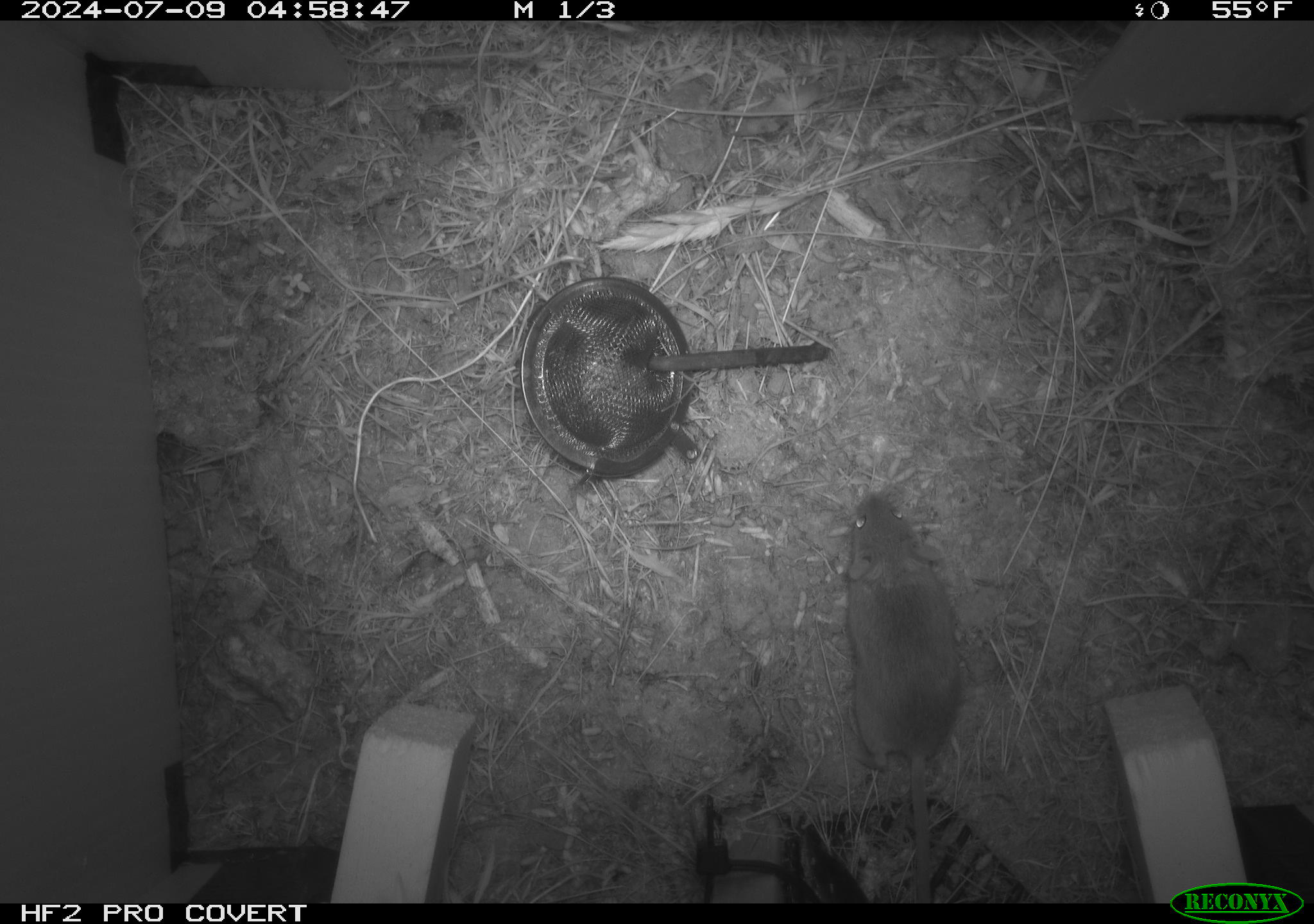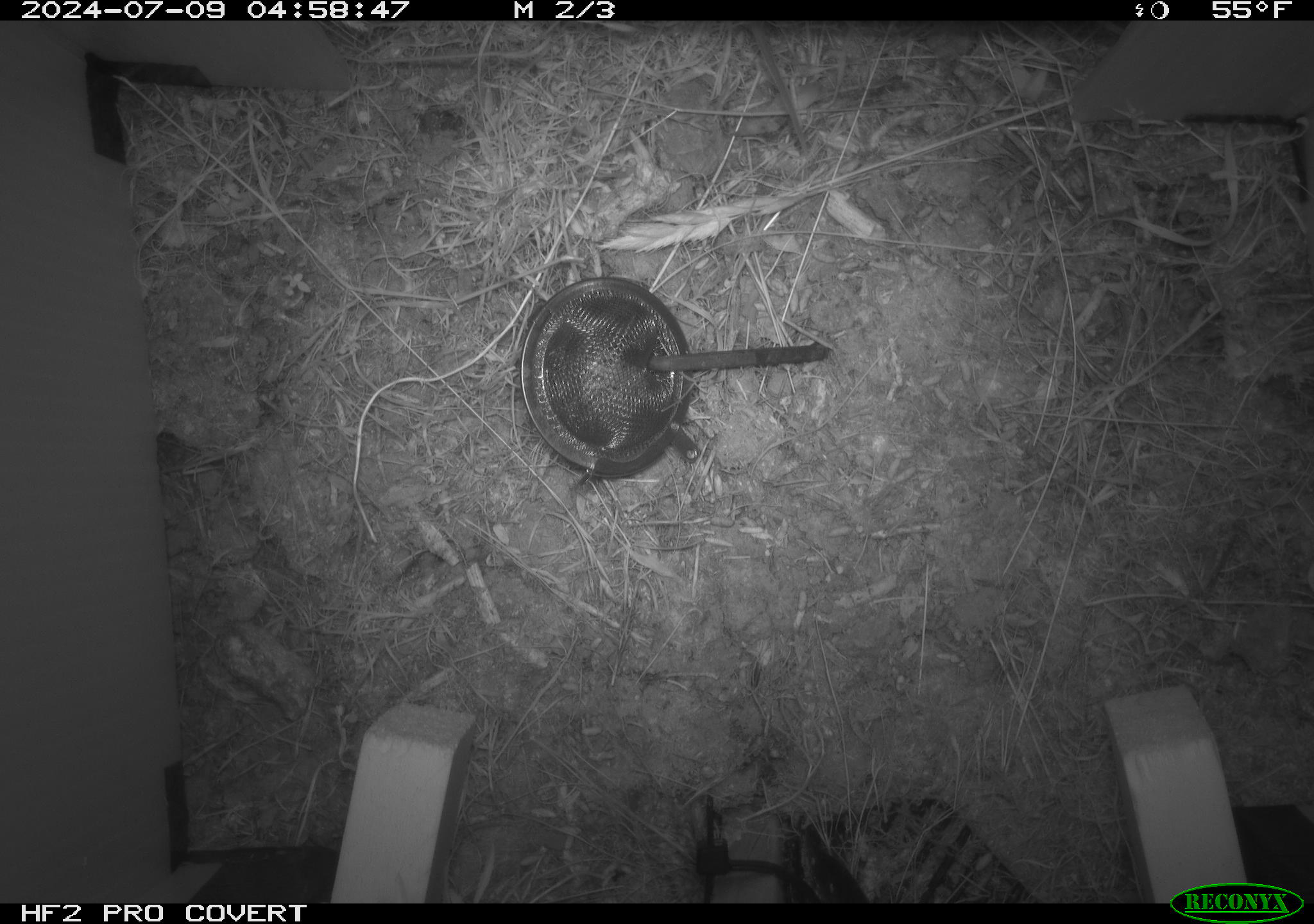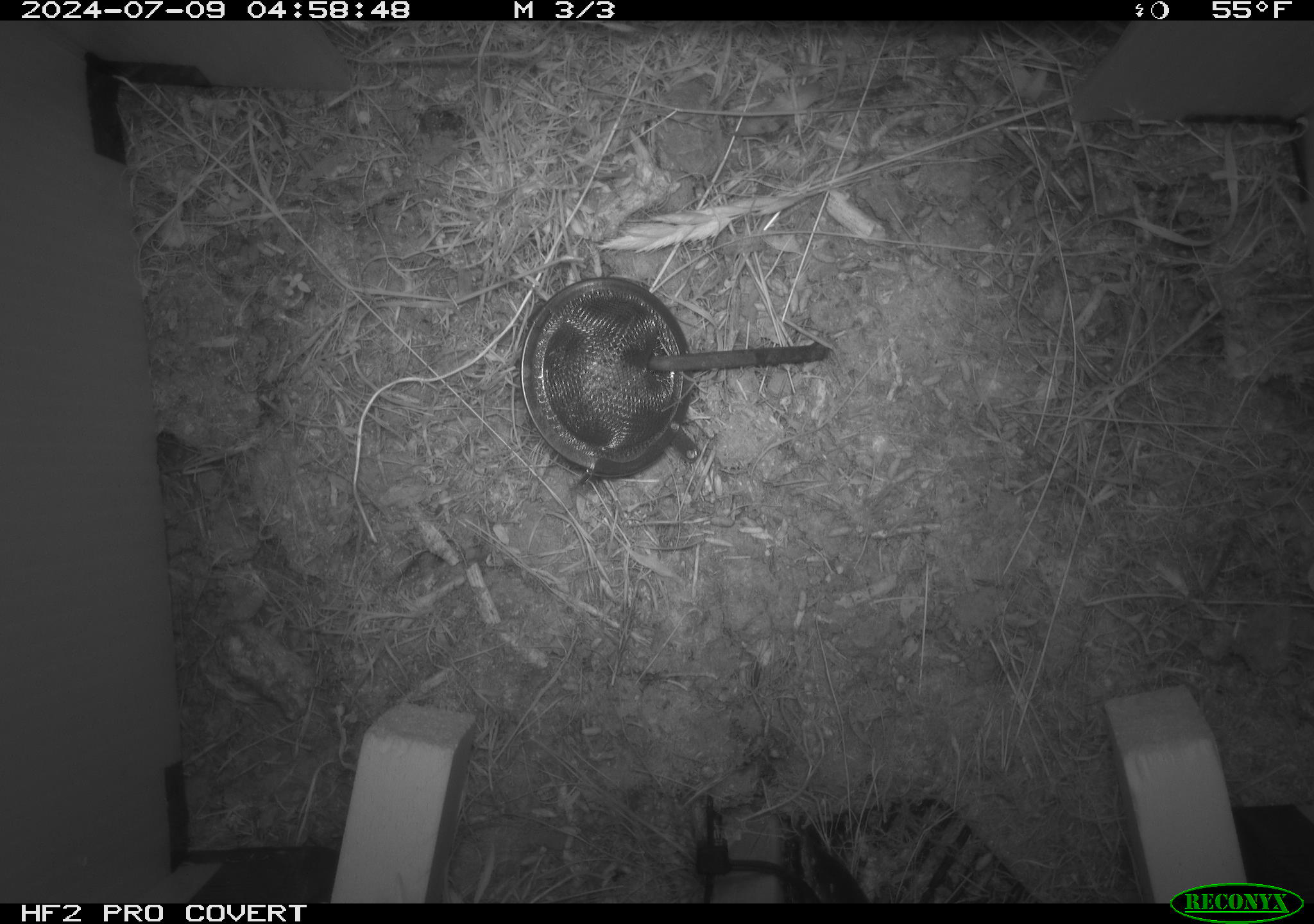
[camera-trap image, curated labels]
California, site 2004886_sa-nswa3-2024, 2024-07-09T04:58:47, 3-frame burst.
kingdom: Animalia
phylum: Chordata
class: Mammalia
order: Rodentia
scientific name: Rodentia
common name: rodent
Rodent (Rodentia).